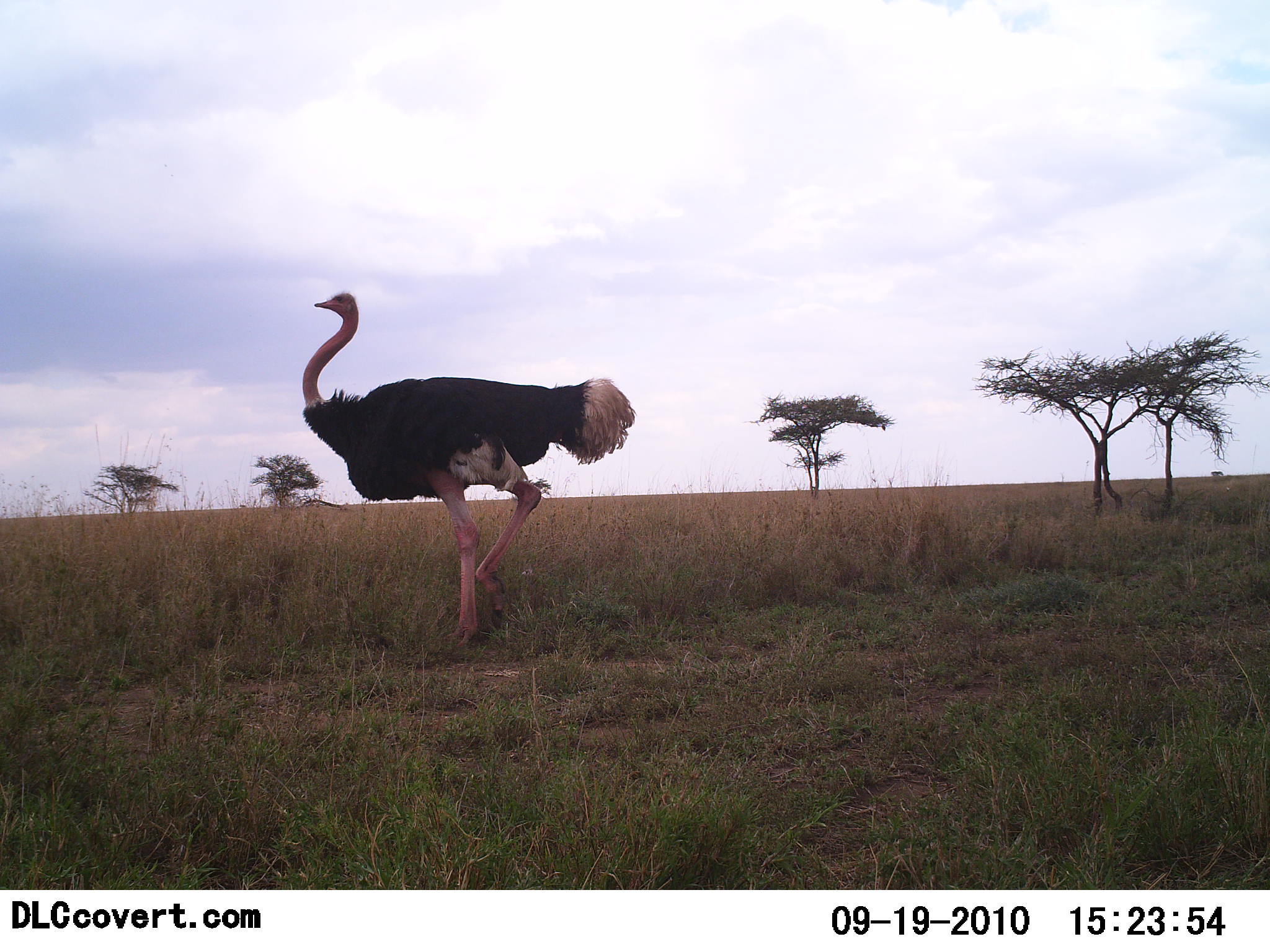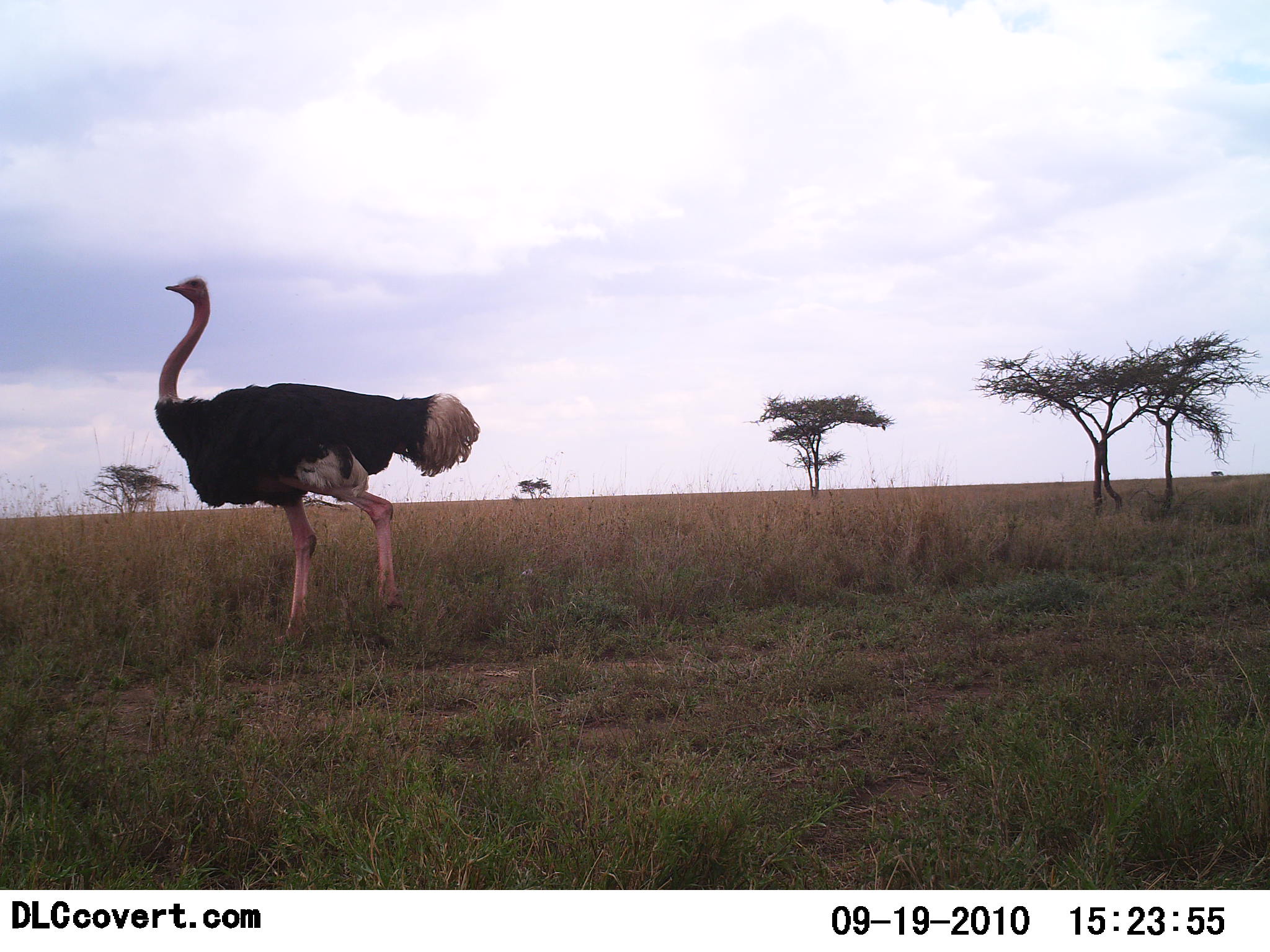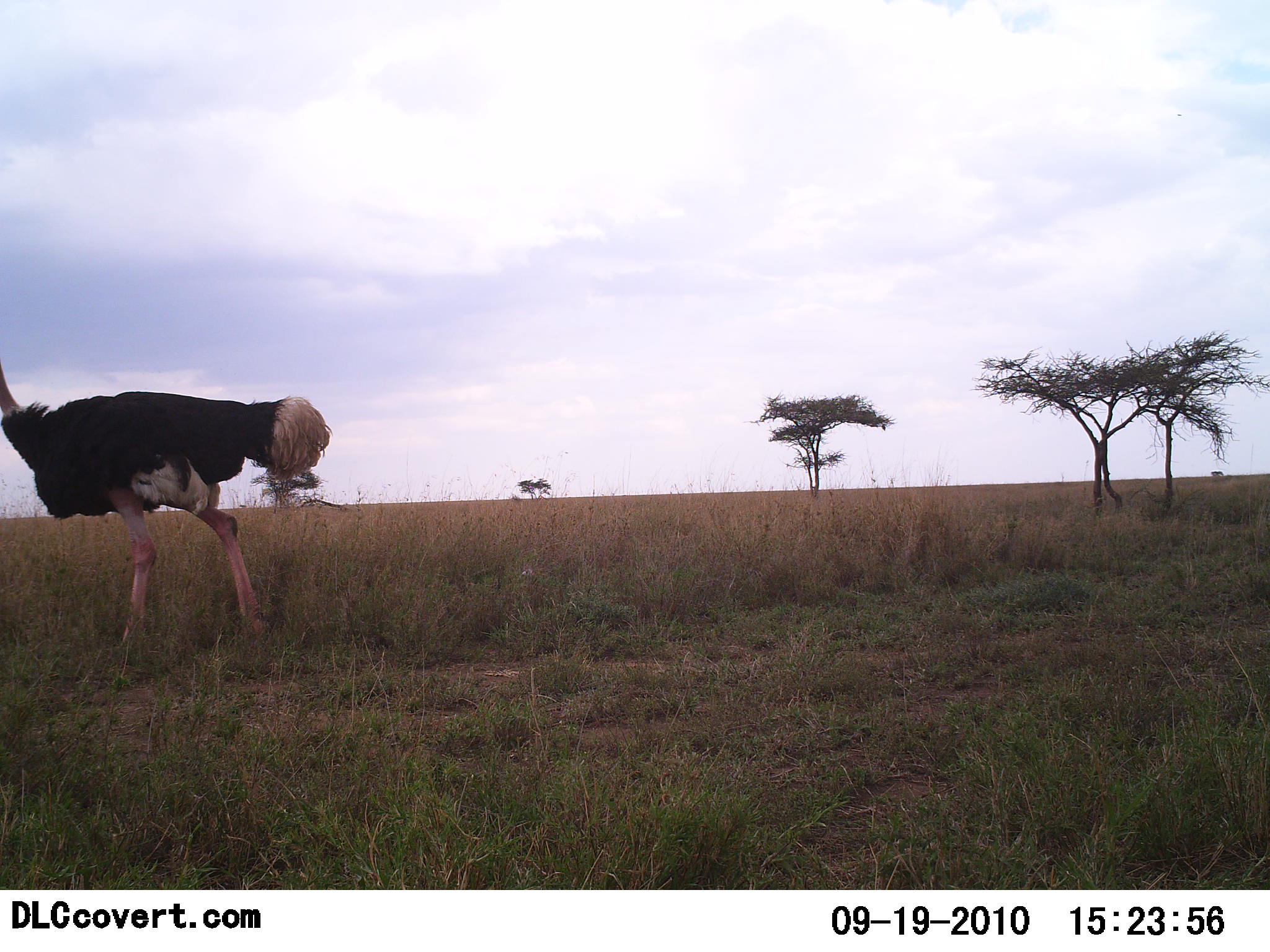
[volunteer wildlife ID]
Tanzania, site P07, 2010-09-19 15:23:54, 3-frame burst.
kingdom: Animalia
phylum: Chordata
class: Aves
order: Struthioniformes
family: Struthionidae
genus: Struthio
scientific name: Struthio camelus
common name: ostrich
Ostrich (Struthio camelus), count 1. Behavior (volunteer vote fractions): standing 0%, resting 0%, moving 100%, interacting 0%. Young present (vote fraction): 0%. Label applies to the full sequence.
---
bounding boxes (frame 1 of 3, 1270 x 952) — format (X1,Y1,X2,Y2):
animal: (302,290,637,649)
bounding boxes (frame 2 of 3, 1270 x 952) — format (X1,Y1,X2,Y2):
animal: (155,275,481,646)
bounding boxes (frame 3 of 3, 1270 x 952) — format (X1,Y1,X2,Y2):
animal: (0,361,333,660)